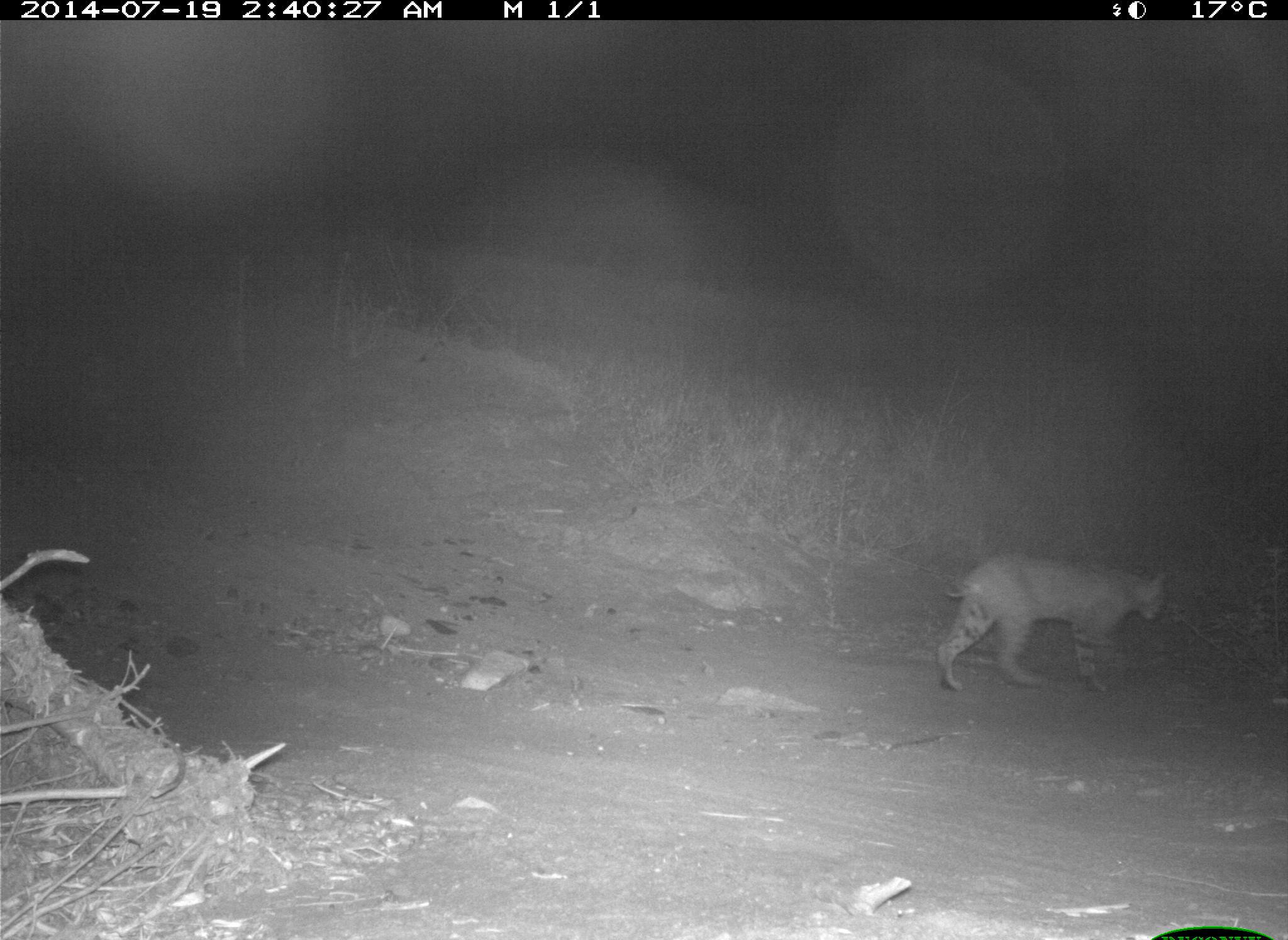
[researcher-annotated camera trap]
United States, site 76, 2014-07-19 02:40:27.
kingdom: Animalia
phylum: Chordata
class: Mammalia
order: Carnivora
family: Felidae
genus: Lynx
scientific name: Lynx rufus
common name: bobcat